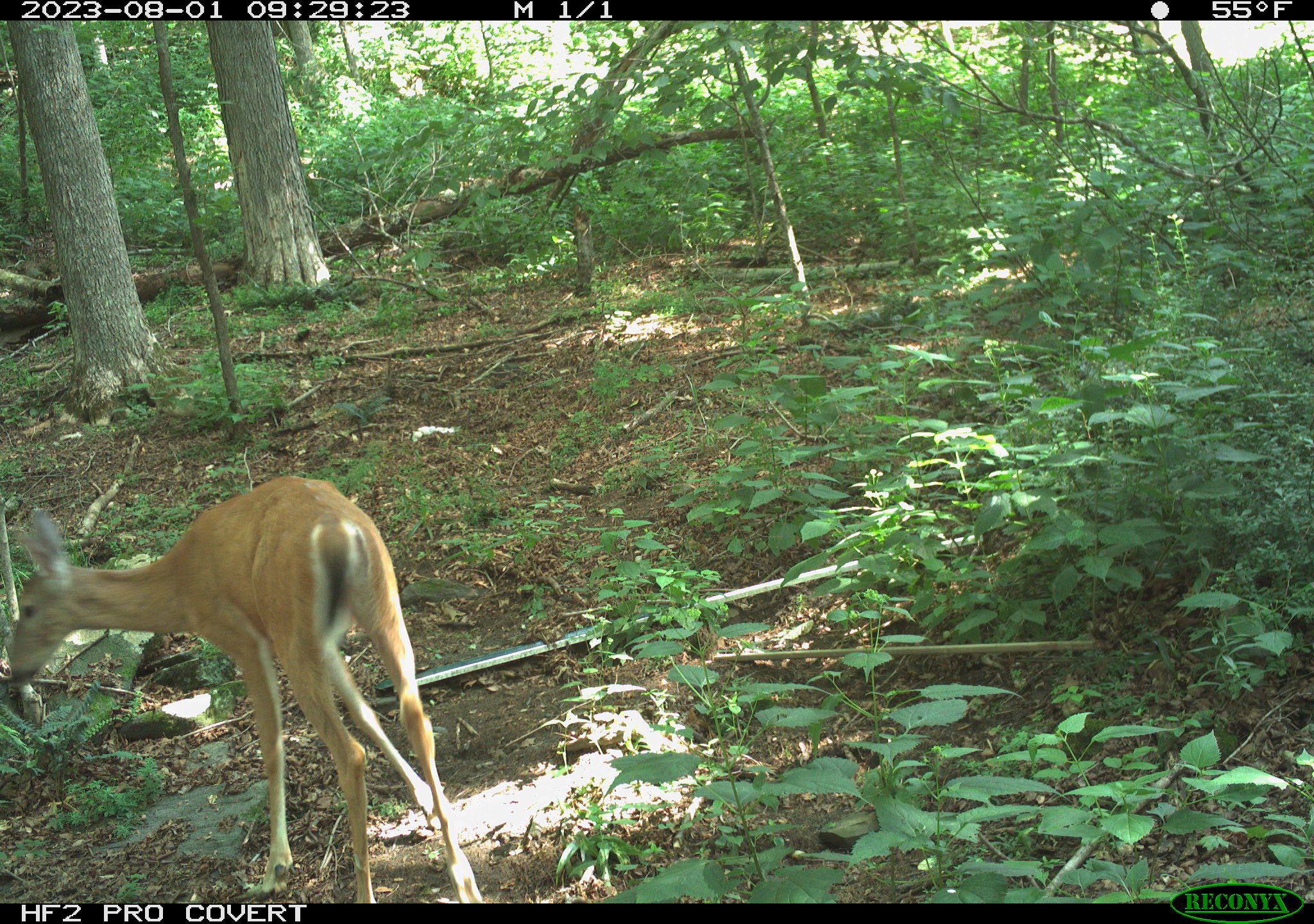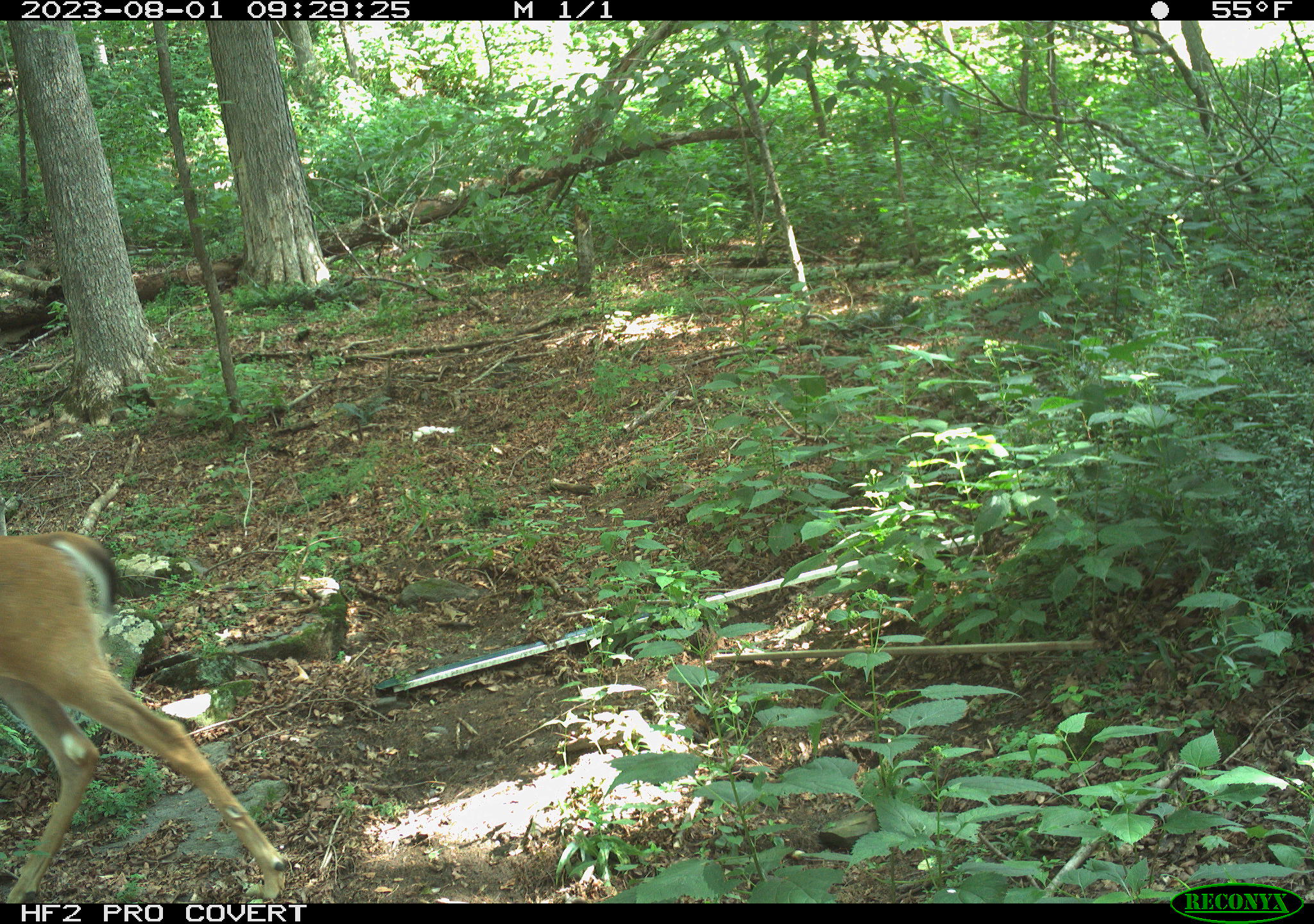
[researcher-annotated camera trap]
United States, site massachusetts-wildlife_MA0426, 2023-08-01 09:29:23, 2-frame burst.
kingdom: Animalia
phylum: Chordata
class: Mammalia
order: Artiodactyla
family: Cervidae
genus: Odocoileus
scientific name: Odocoileus virginianus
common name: white-tailed deer